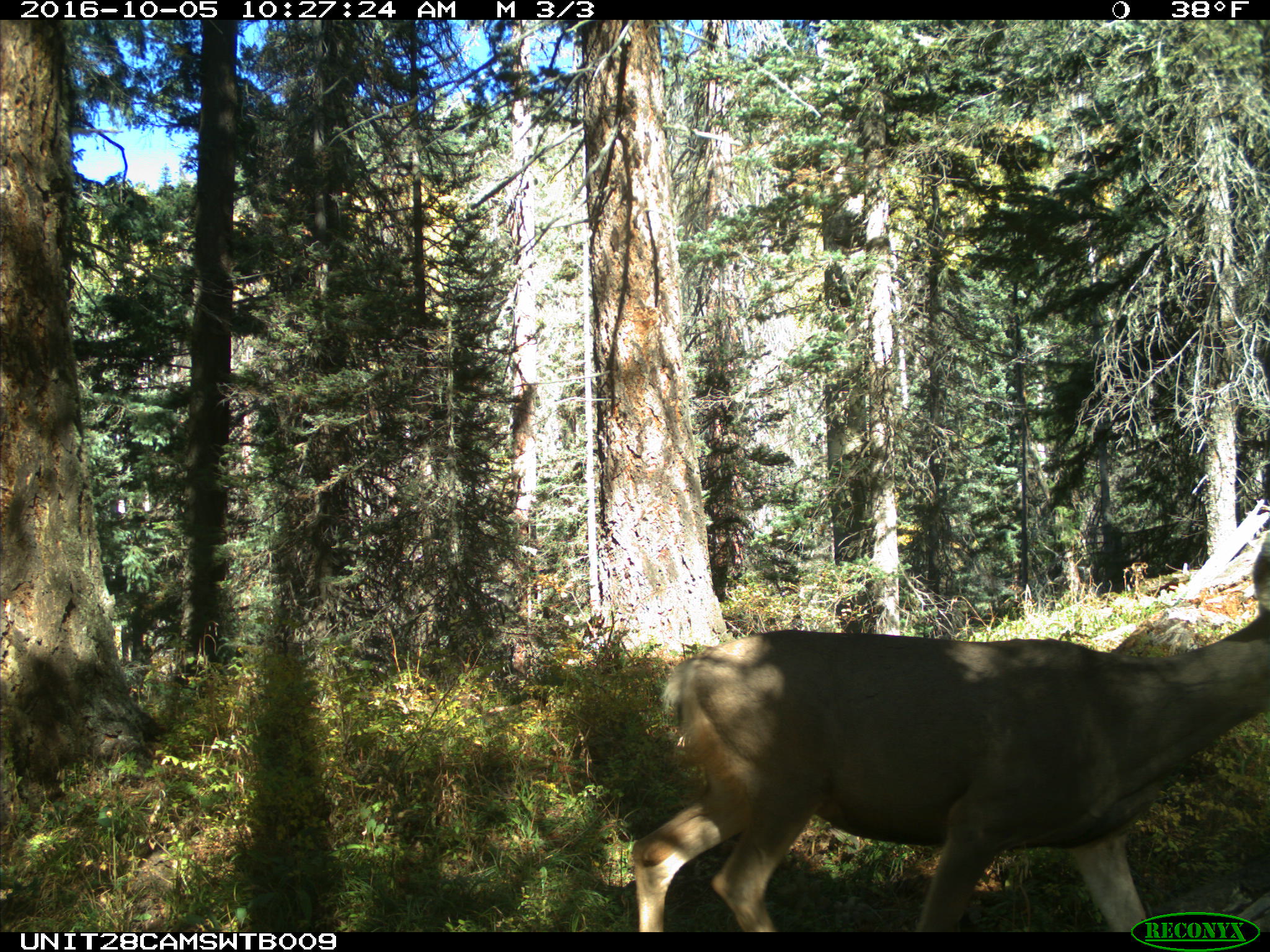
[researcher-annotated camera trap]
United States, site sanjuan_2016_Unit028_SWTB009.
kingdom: Animalia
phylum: Chordata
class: Mammalia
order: Artiodactyla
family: Cervidae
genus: Odocoileus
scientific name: Odocoileus hemionus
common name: mule deer